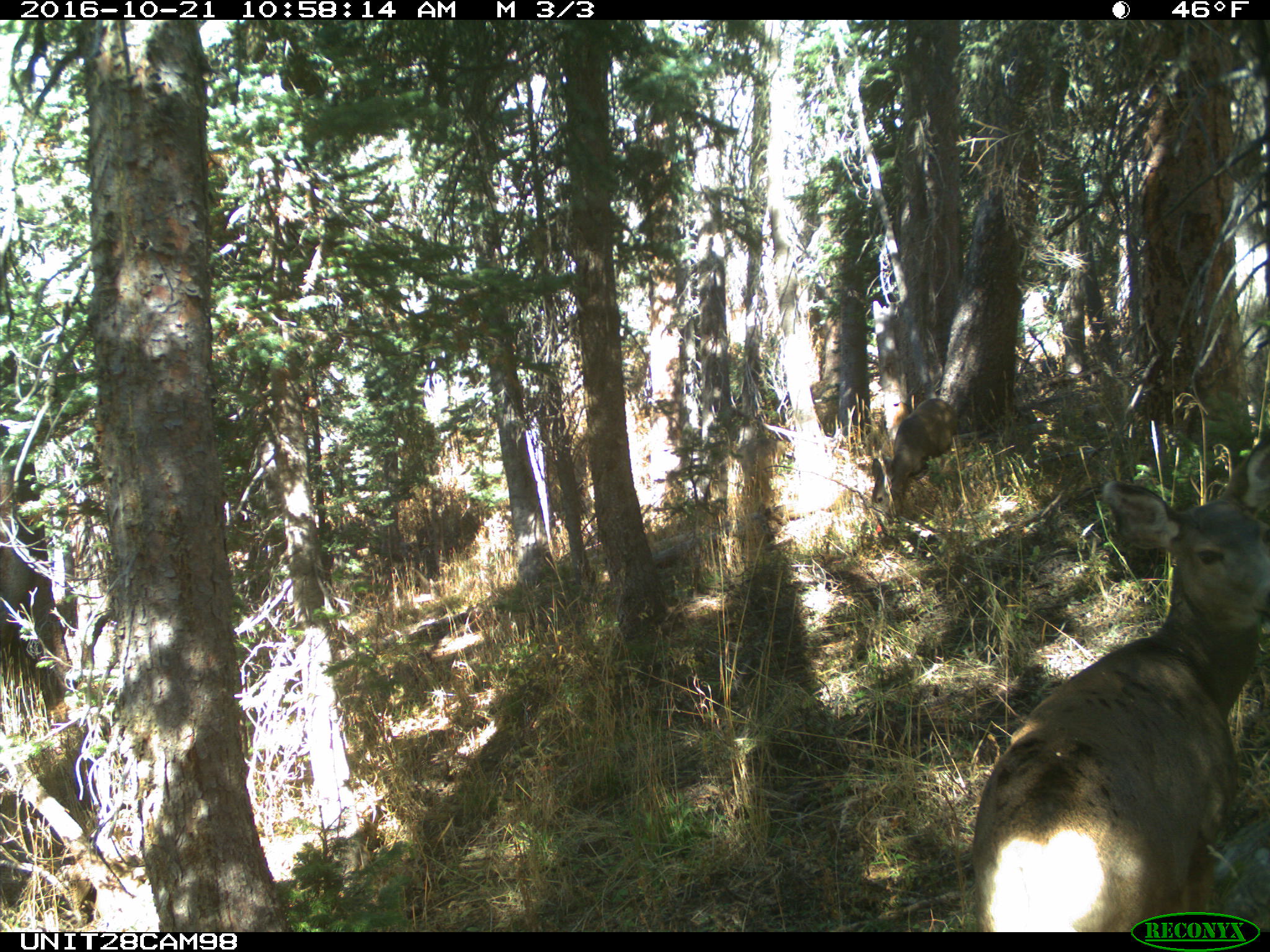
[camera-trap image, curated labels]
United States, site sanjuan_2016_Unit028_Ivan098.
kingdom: Animalia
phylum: Chordata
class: Mammalia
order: Artiodactyla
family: Cervidae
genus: Odocoileus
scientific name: Odocoileus hemionus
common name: mule deer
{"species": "Odocoileus hemionus (mule deer)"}